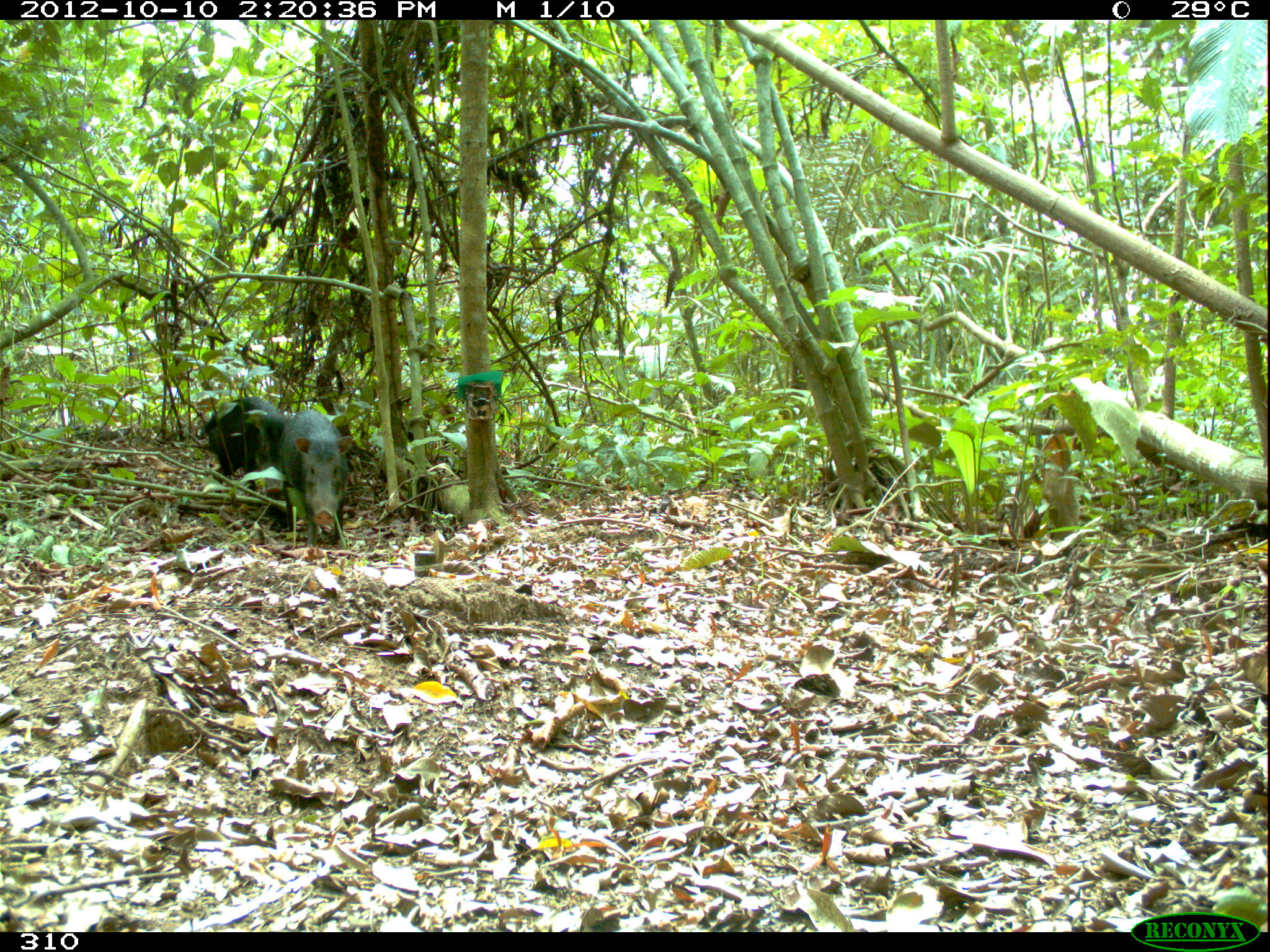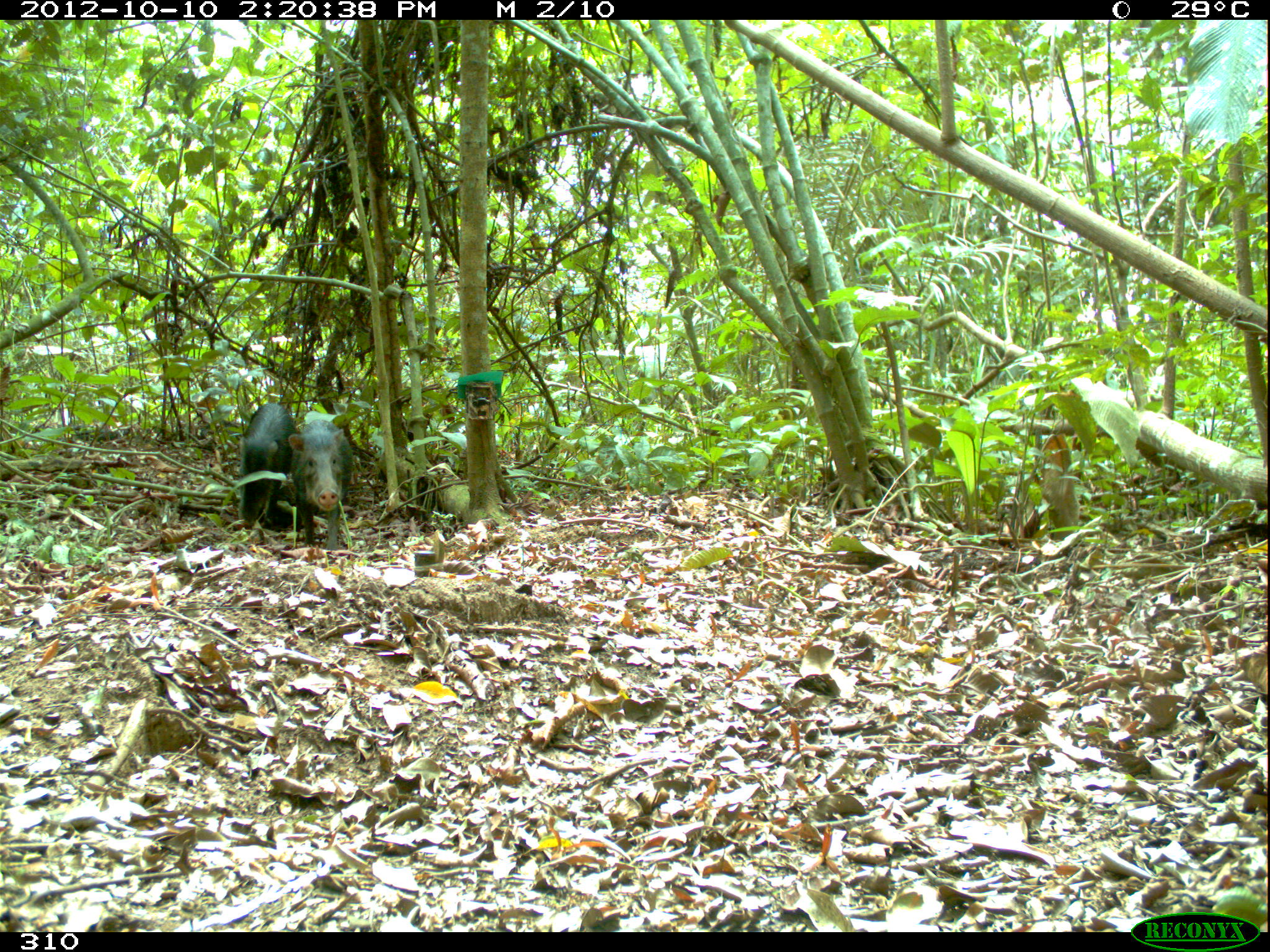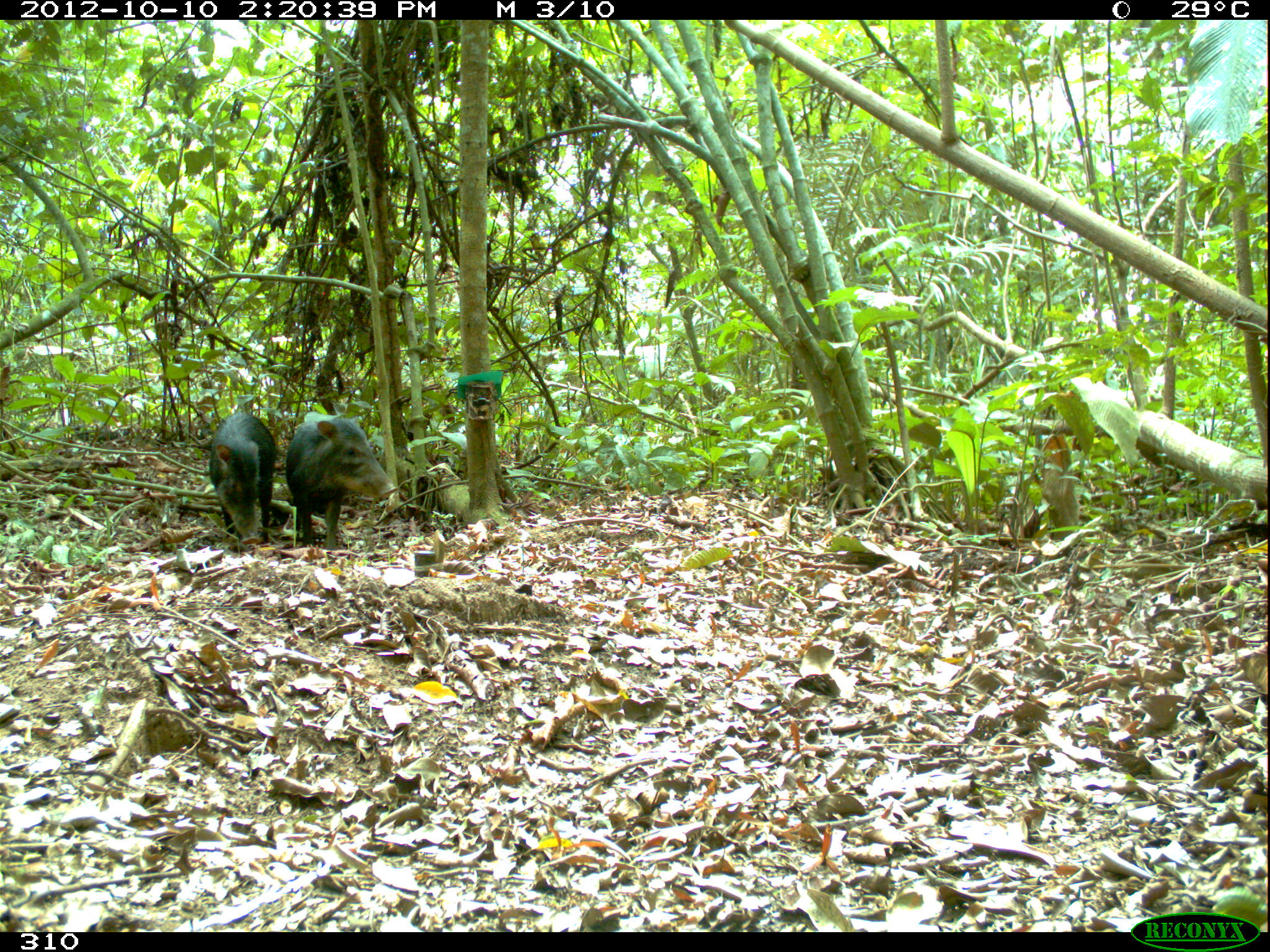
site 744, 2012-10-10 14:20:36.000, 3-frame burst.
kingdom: Animalia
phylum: Chordata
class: Mammalia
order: Artiodactyla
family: Tayassuidae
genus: Tayassu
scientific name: Tayassu pecari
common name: white-lipped peccary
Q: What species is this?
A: Tayassu pecari (white-lipped peccary).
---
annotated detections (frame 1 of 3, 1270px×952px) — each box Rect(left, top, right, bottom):
tayassu pecari: Rect(278, 408, 352, 550); Rect(205, 397, 284, 486)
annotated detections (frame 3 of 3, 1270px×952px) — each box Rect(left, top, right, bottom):
tayassu pecari: Rect(285, 415, 397, 550); Rect(209, 411, 276, 545)